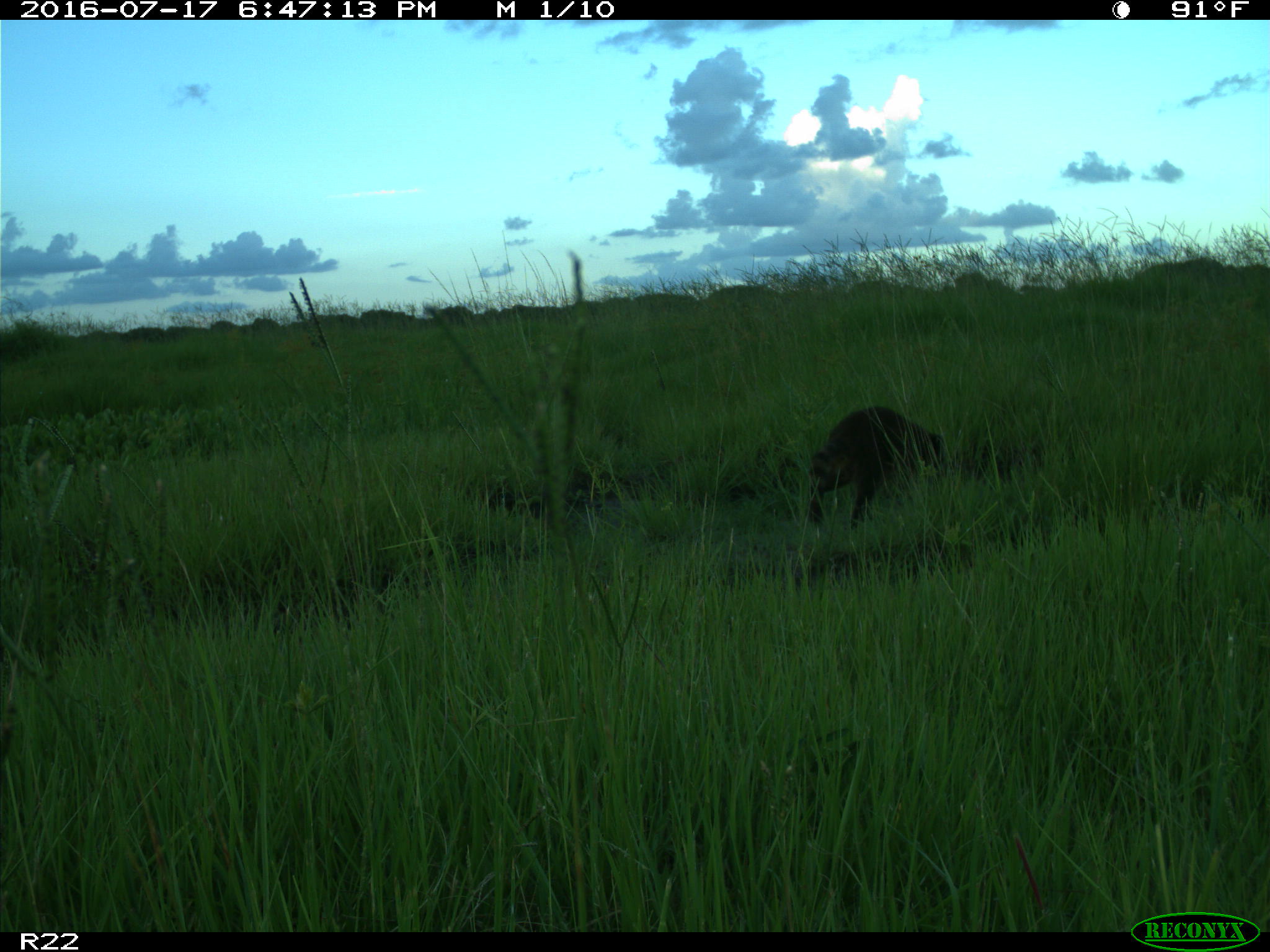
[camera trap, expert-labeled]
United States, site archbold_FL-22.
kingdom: Animalia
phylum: Chordata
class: Mammalia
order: Carnivora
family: Procyonidae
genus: Procyon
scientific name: Procyon lotor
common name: common raccoon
Procyon lotor (common raccoon).